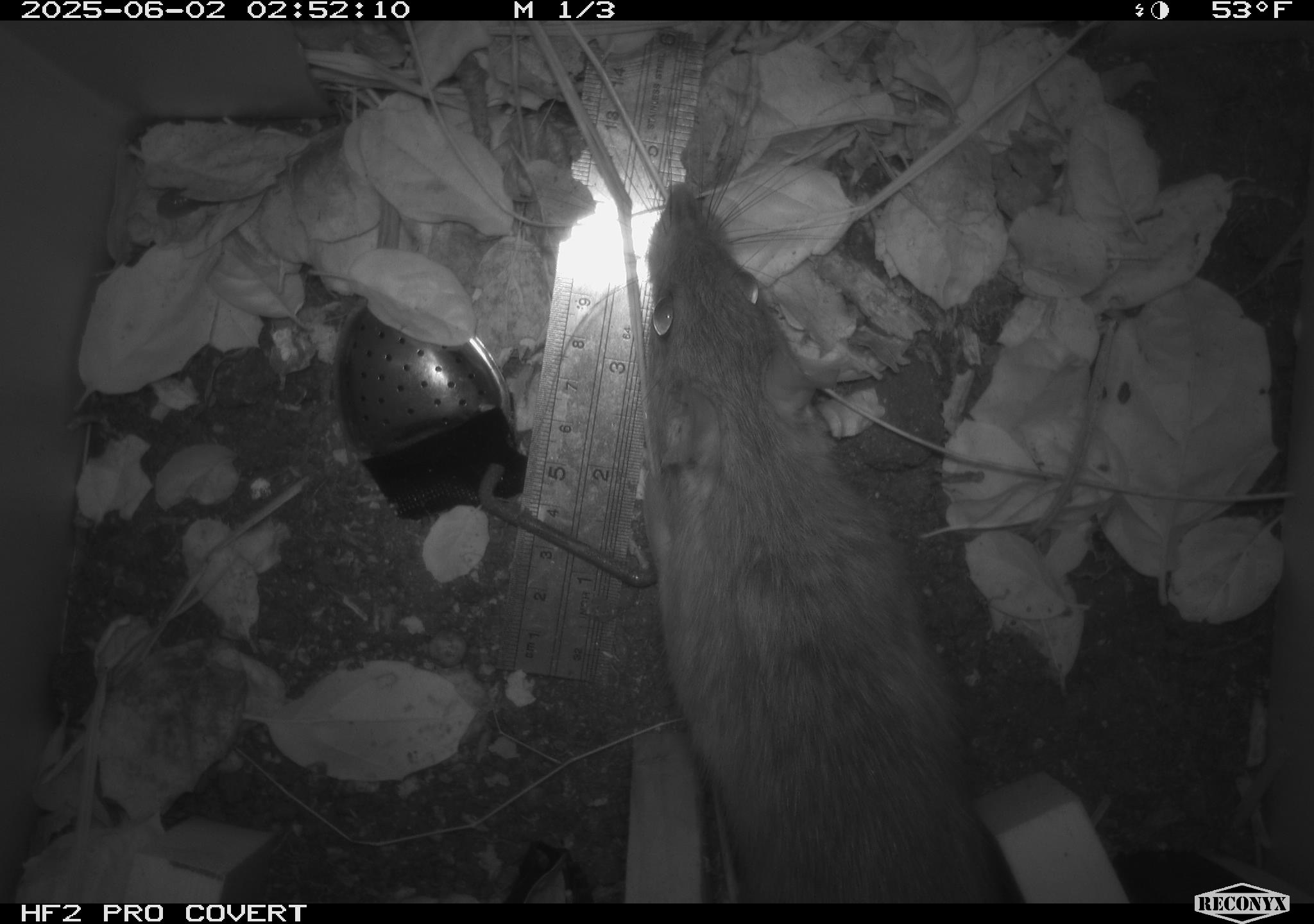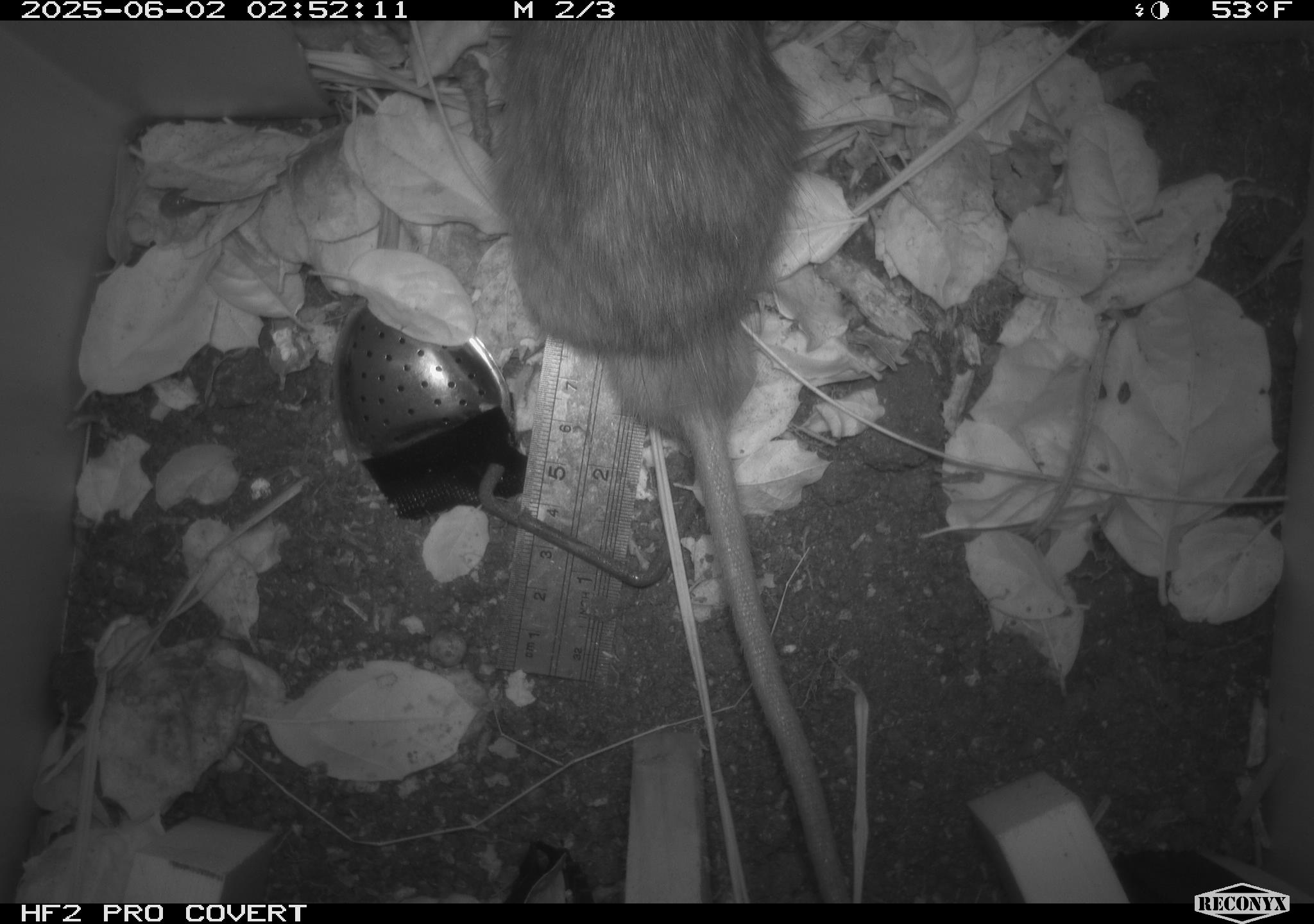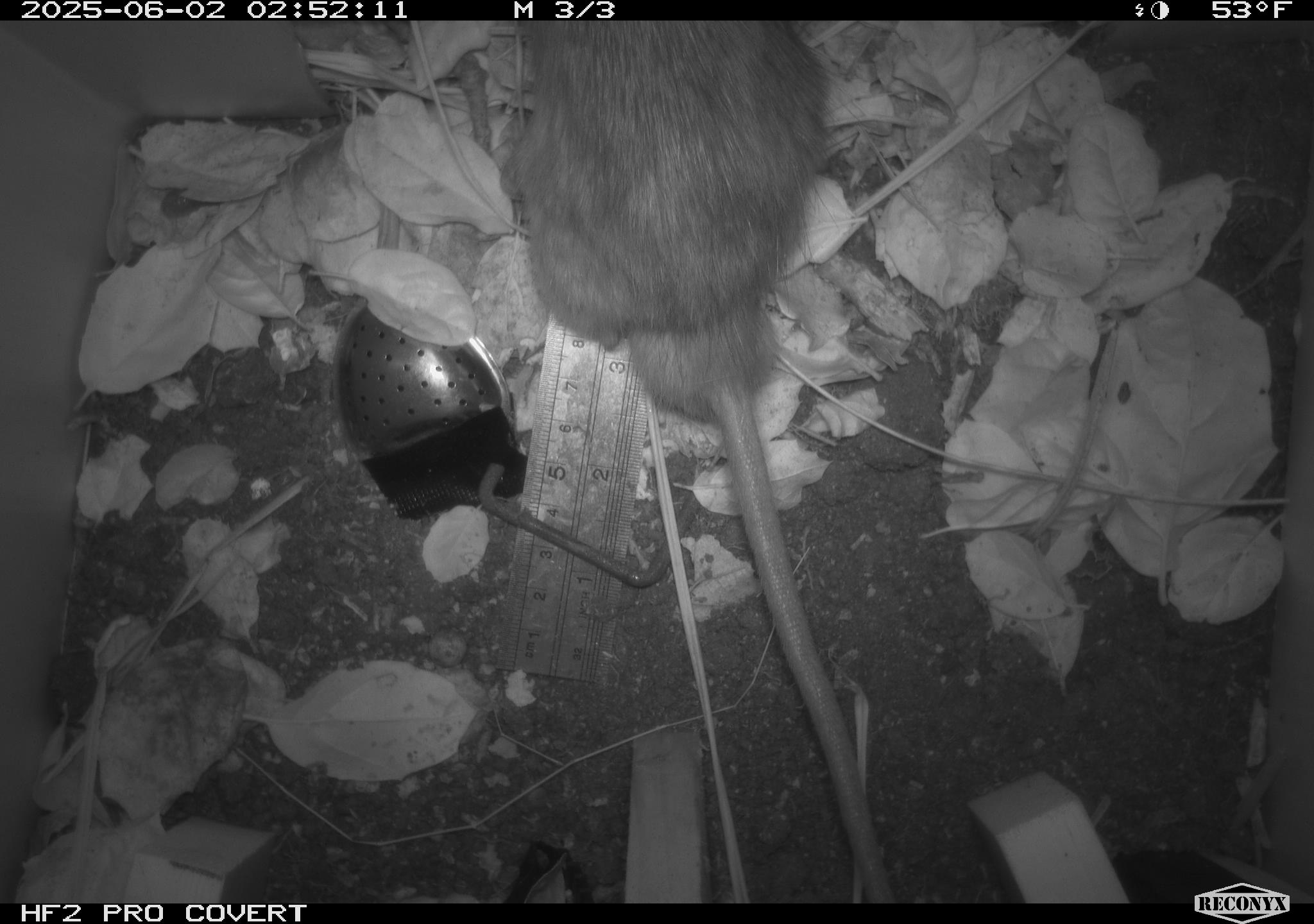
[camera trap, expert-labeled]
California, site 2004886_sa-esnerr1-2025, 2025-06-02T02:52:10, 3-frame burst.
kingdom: Animalia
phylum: Chordata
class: Mammalia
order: Rodentia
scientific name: Rodentia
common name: rodent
Rodent (Rodentia).